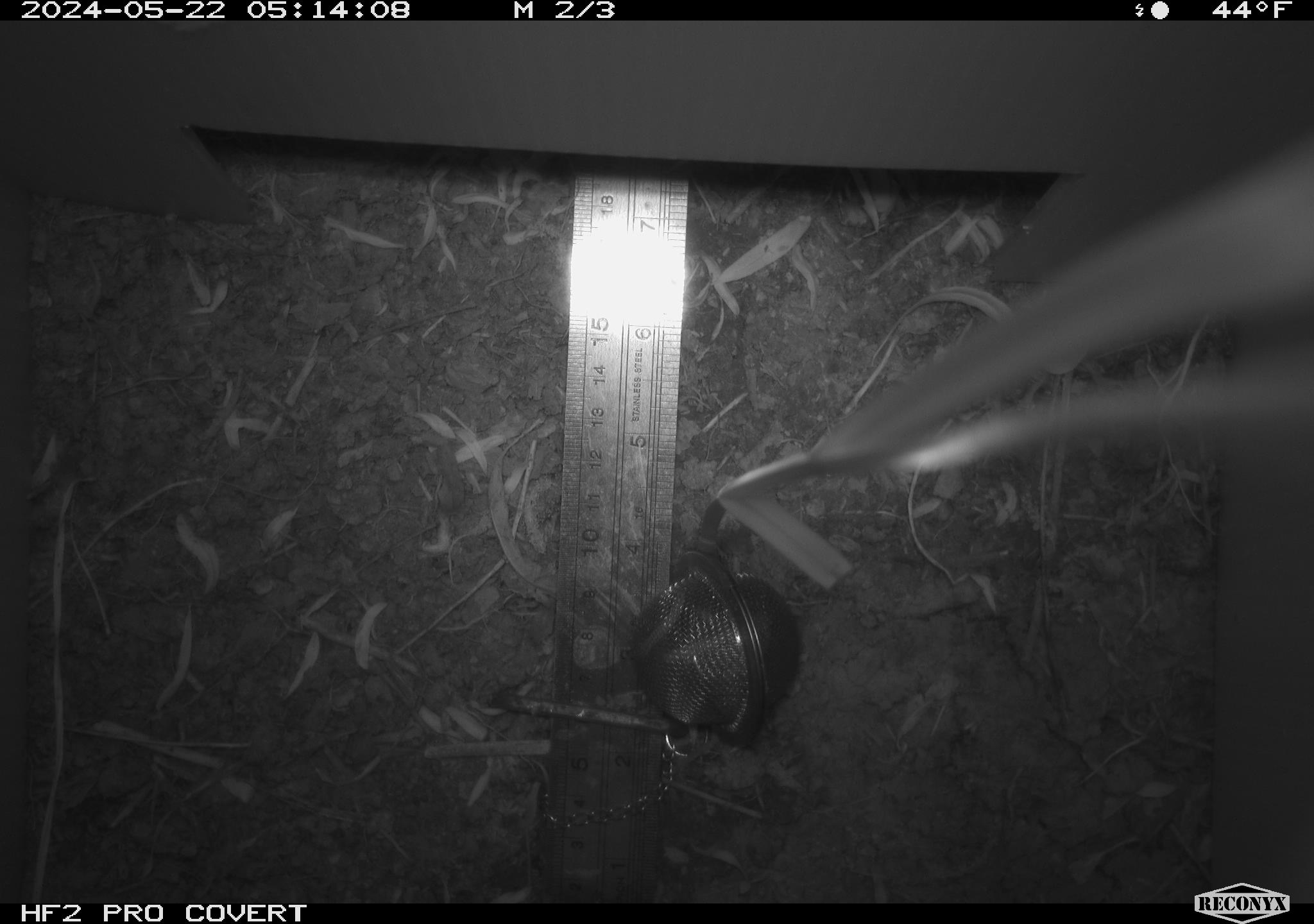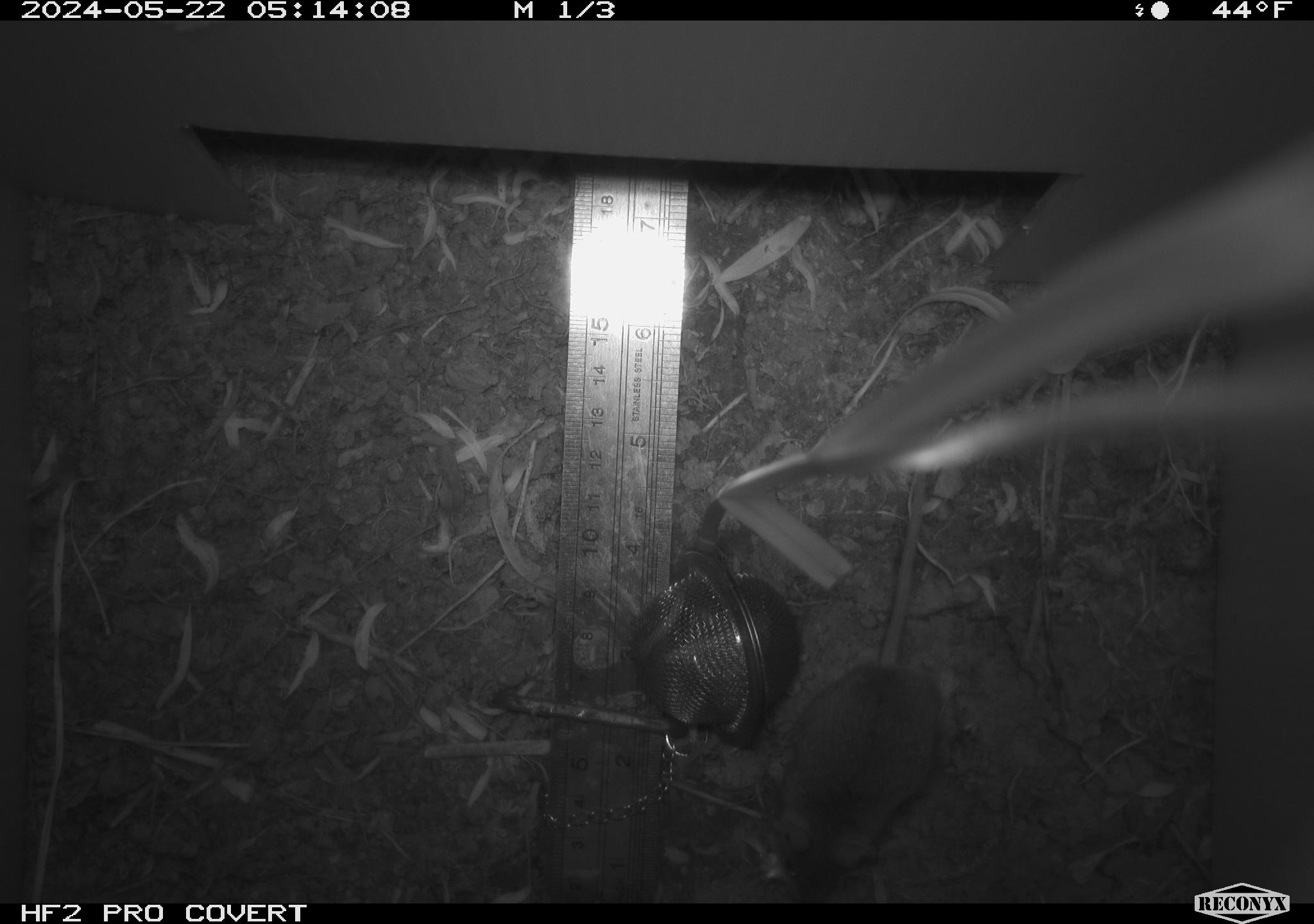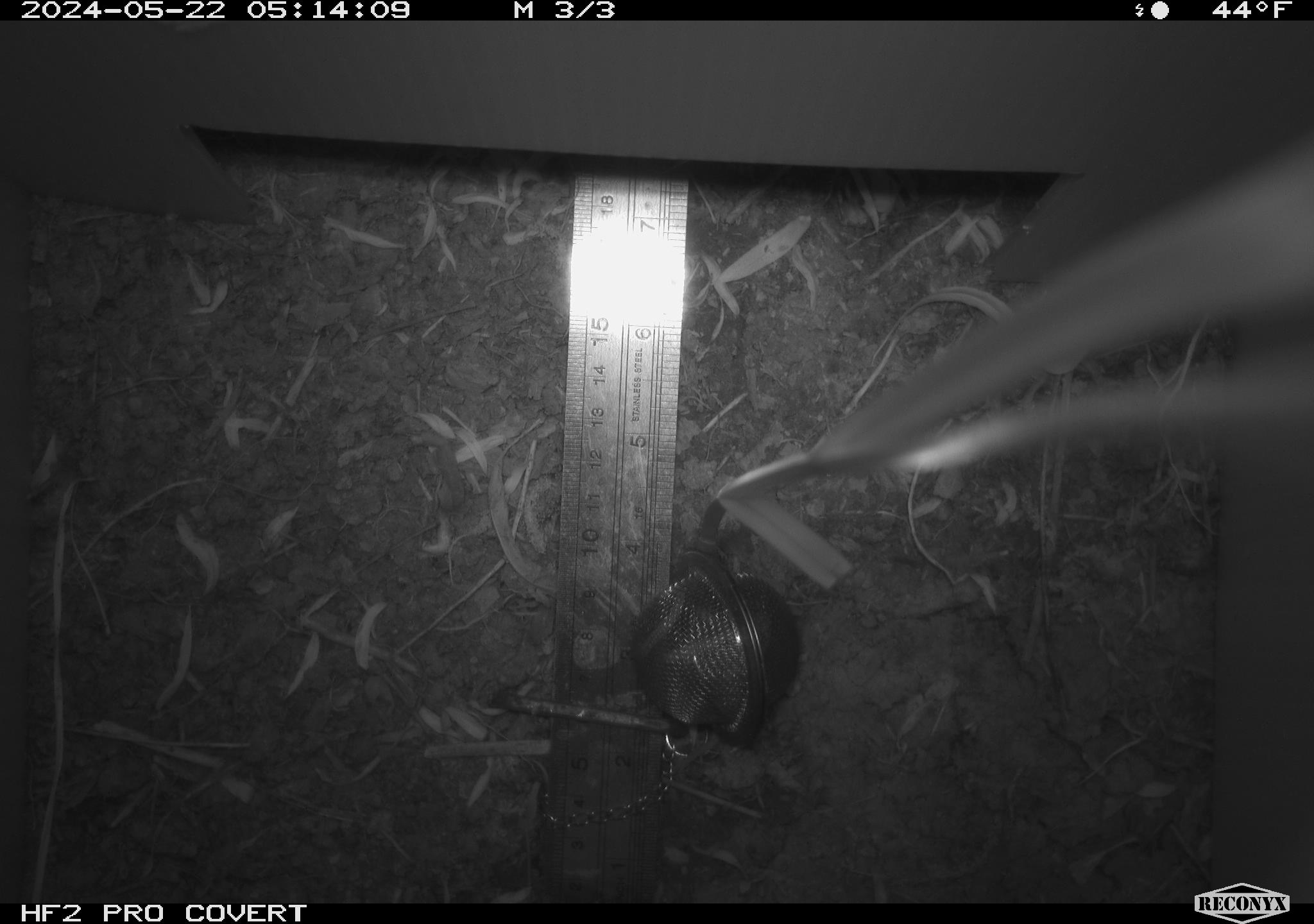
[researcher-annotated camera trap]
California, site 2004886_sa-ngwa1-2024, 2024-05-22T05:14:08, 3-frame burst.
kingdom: Animalia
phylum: Chordata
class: Mammalia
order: Rodentia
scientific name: Rodentia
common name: mouse species